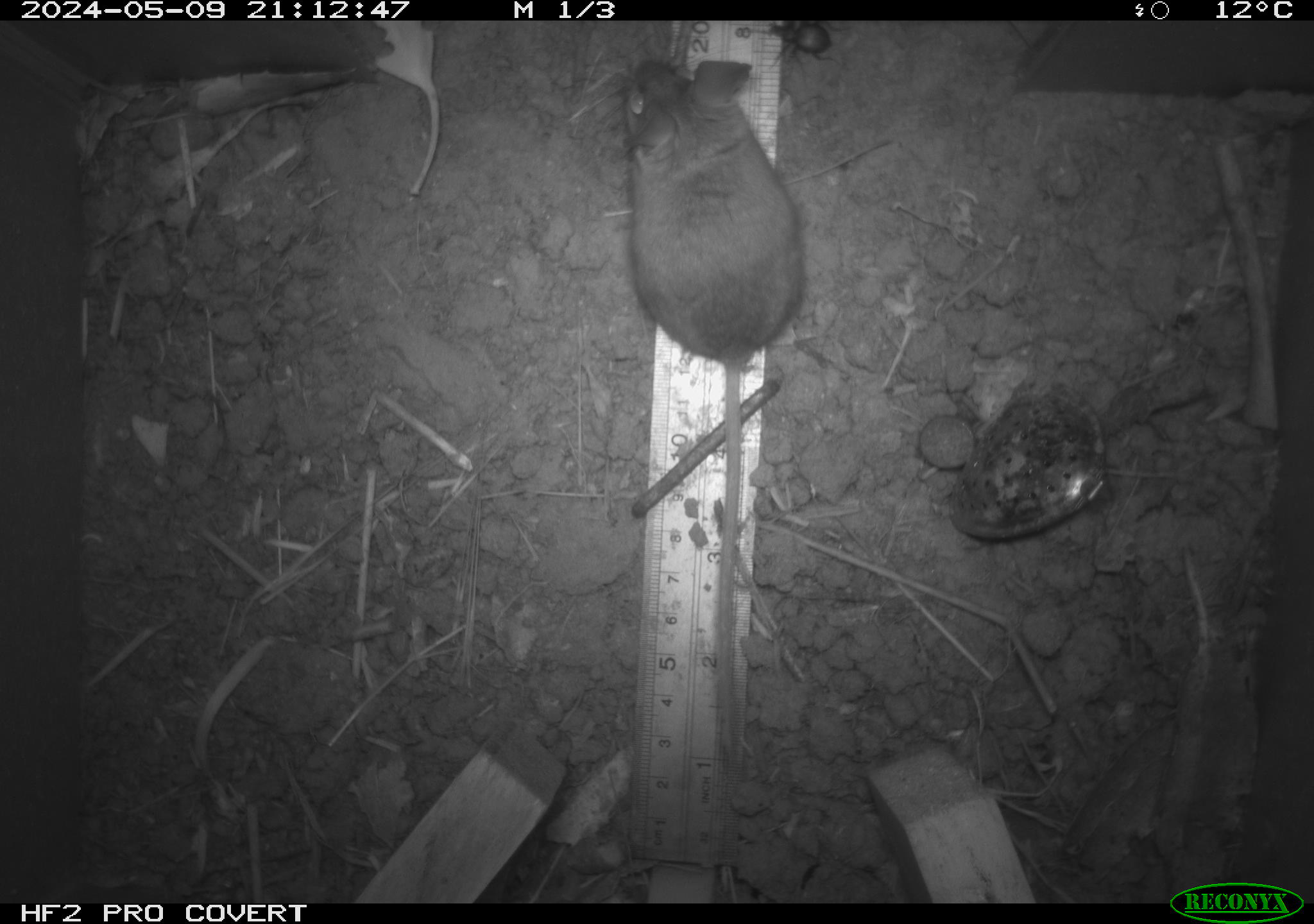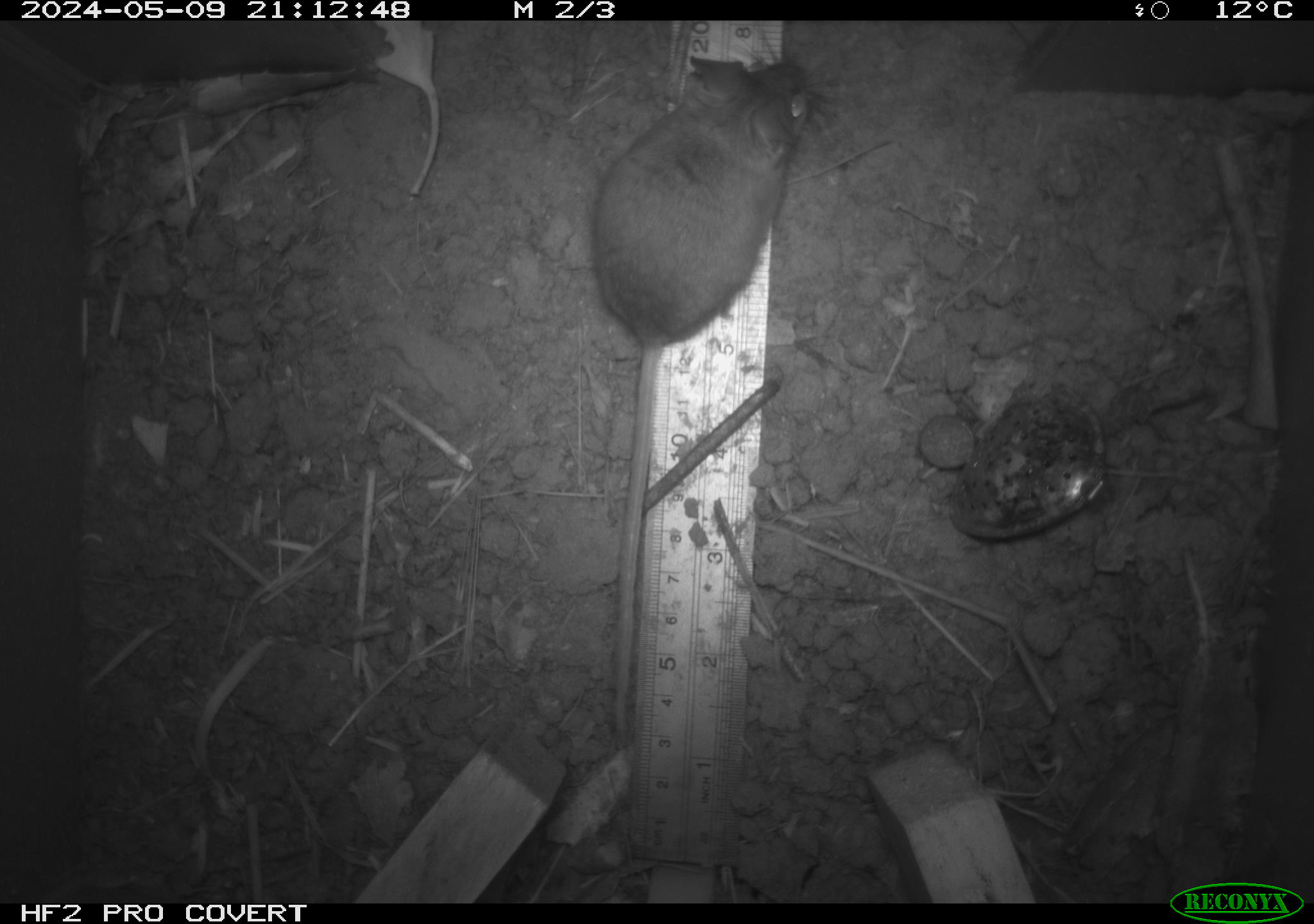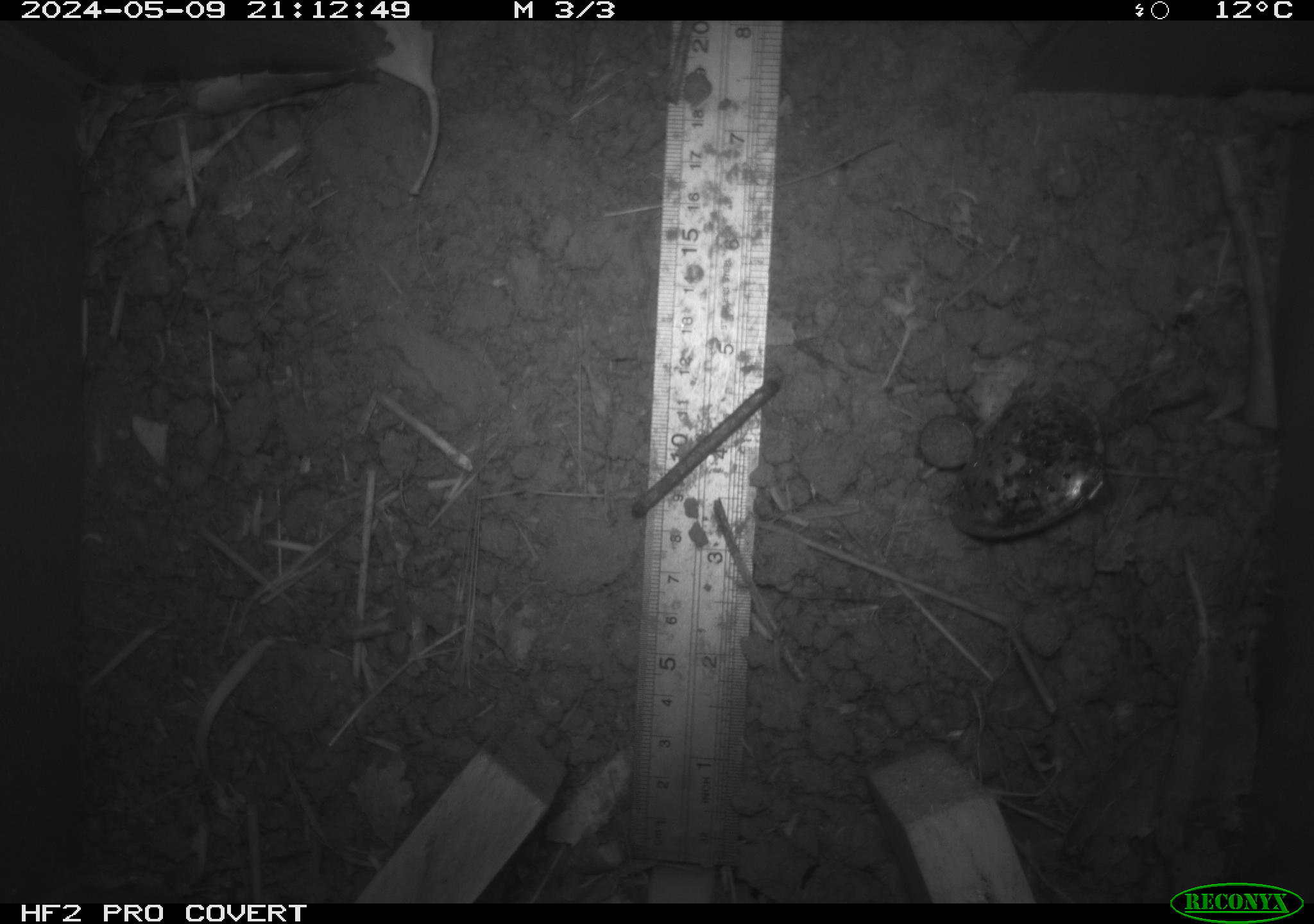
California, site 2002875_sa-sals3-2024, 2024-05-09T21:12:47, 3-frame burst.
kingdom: Animalia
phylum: Chordata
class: Mammalia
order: Rodentia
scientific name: Rodentia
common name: mouse species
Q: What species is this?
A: Mouse species (Rodentia).